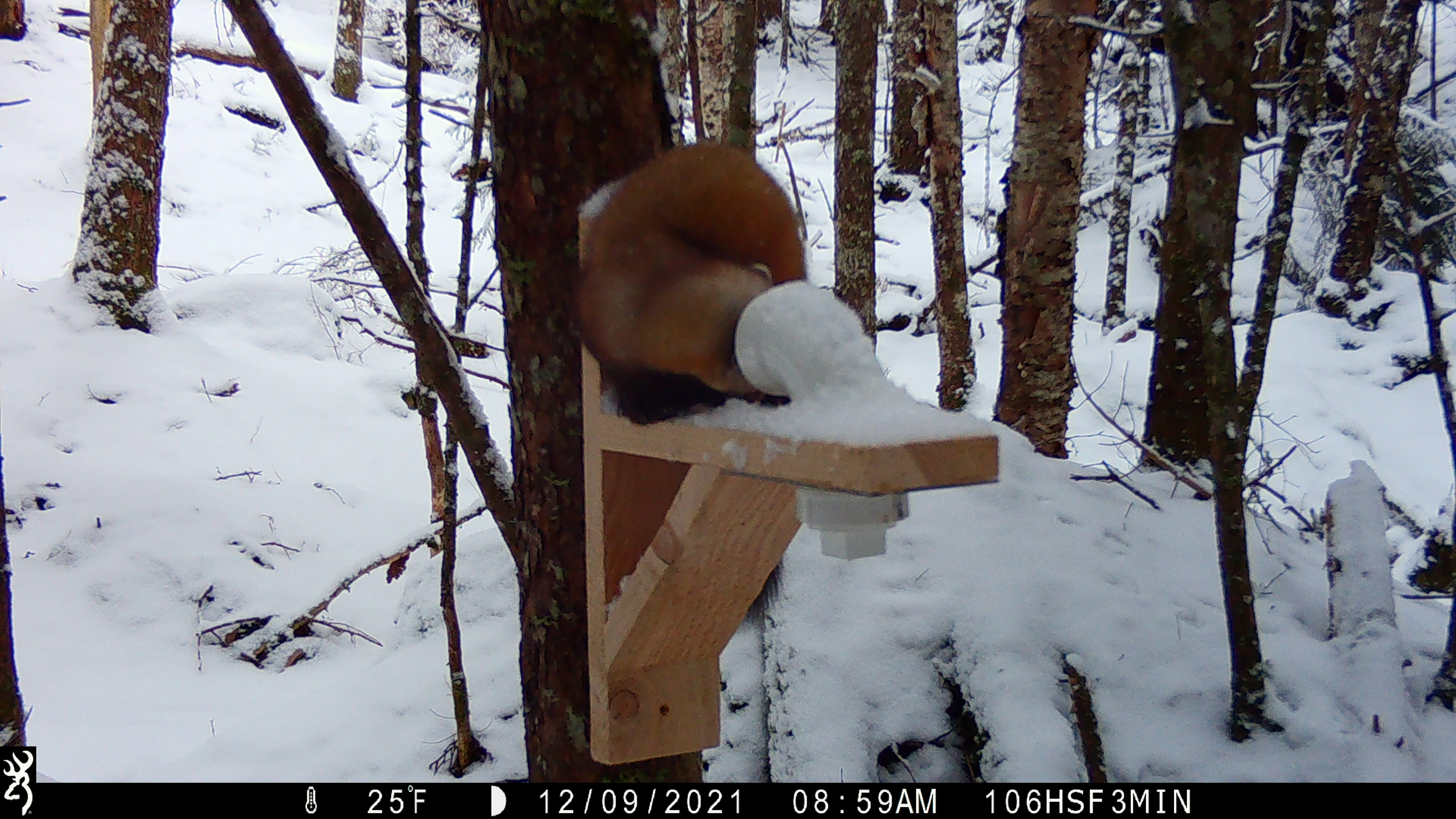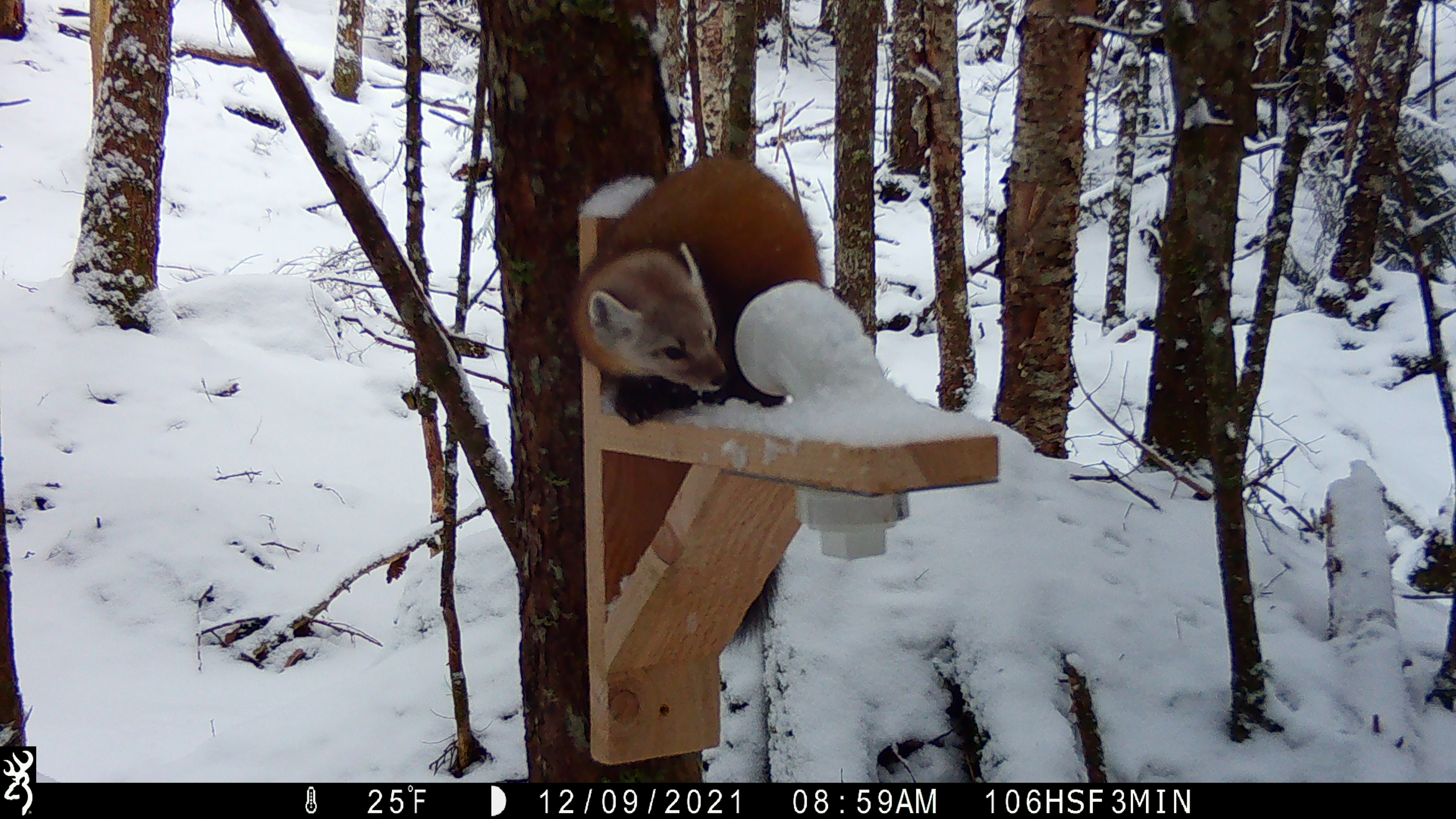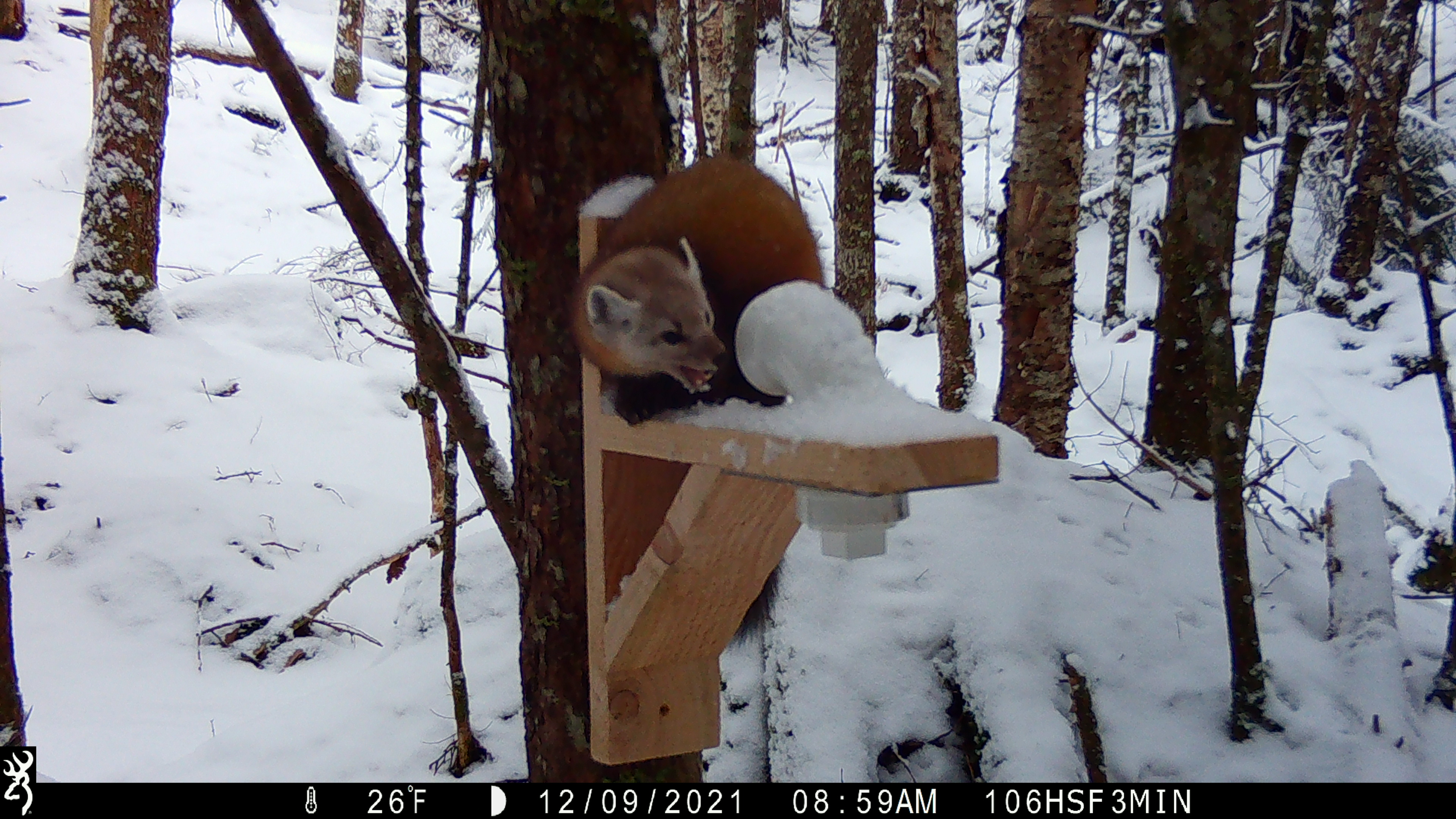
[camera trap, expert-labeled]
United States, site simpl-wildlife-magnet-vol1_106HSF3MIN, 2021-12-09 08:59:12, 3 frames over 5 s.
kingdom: Animalia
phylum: Chordata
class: Mammalia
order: Carnivora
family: Mustelidae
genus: Martes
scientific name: Martes americana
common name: american marten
American marten (Martes americana).